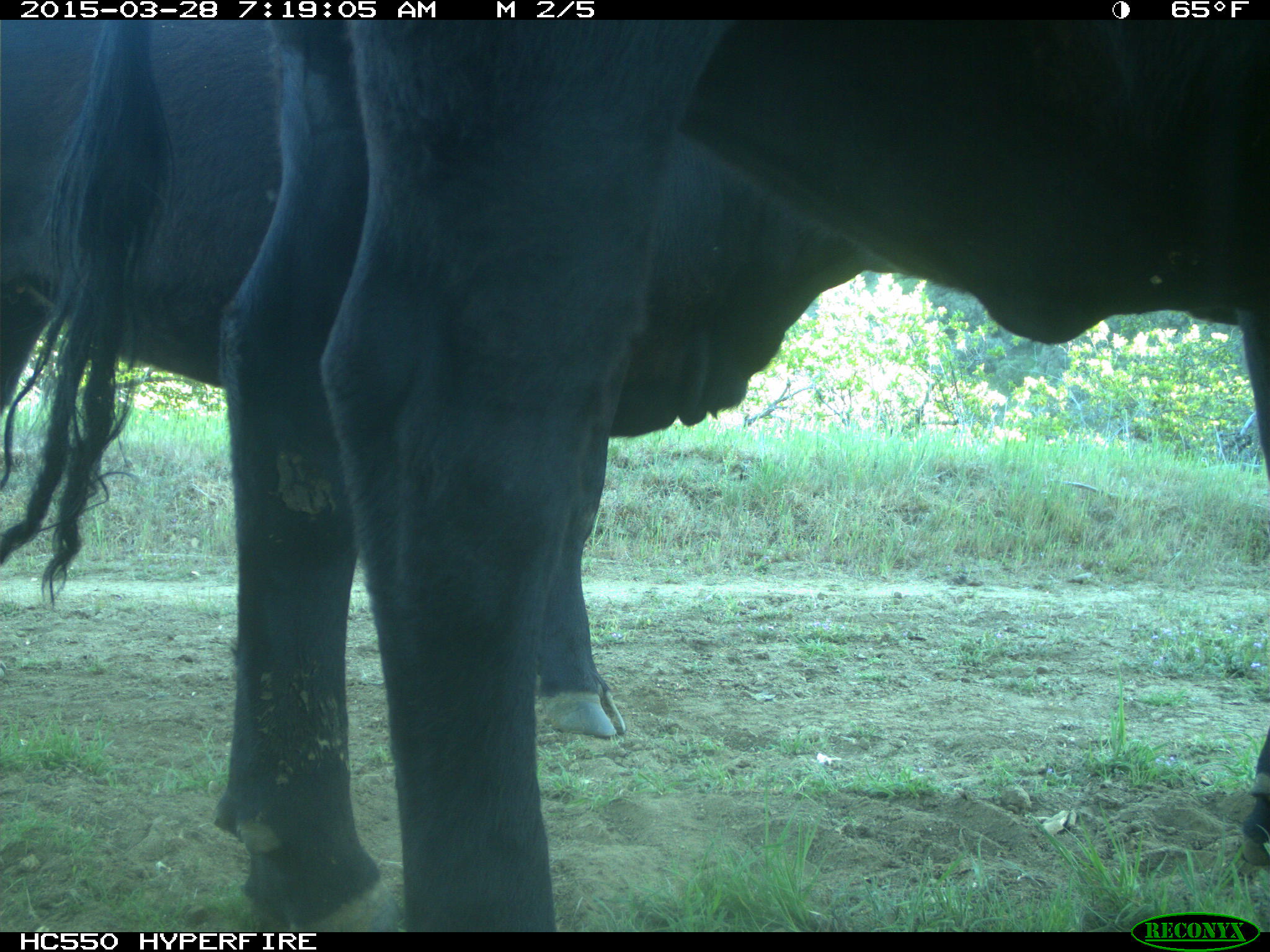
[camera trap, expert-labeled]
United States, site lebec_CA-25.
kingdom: Animalia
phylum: Chordata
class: Mammalia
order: Artiodactyla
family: Bovidae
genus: Bos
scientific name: Bos taurus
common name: domestic cow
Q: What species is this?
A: Bos taurus (domestic cow).